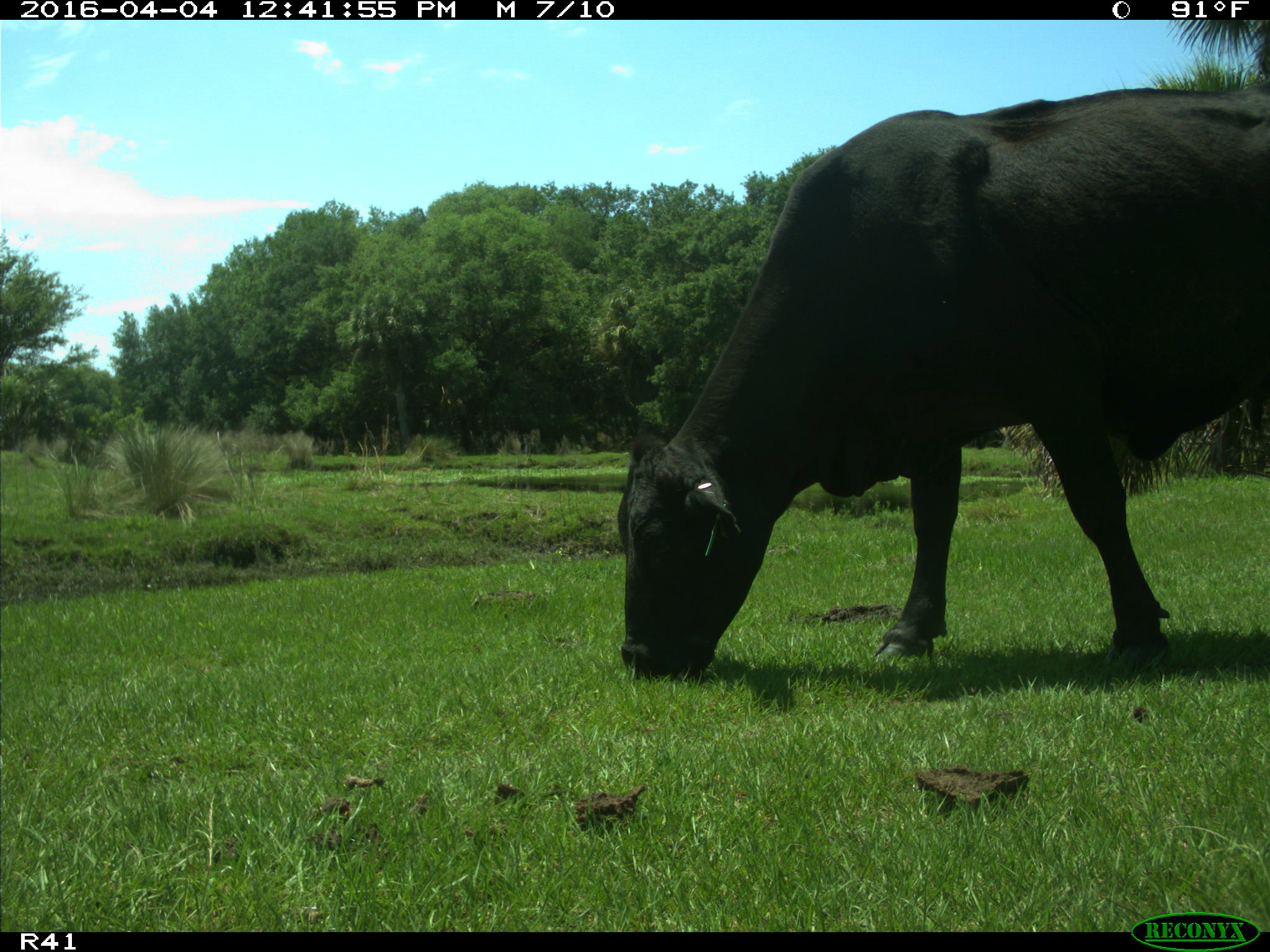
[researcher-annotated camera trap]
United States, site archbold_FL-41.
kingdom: Animalia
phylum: Chordata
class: Mammalia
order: Artiodactyla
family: Bovidae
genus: Bos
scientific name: Bos taurus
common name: domestic cow